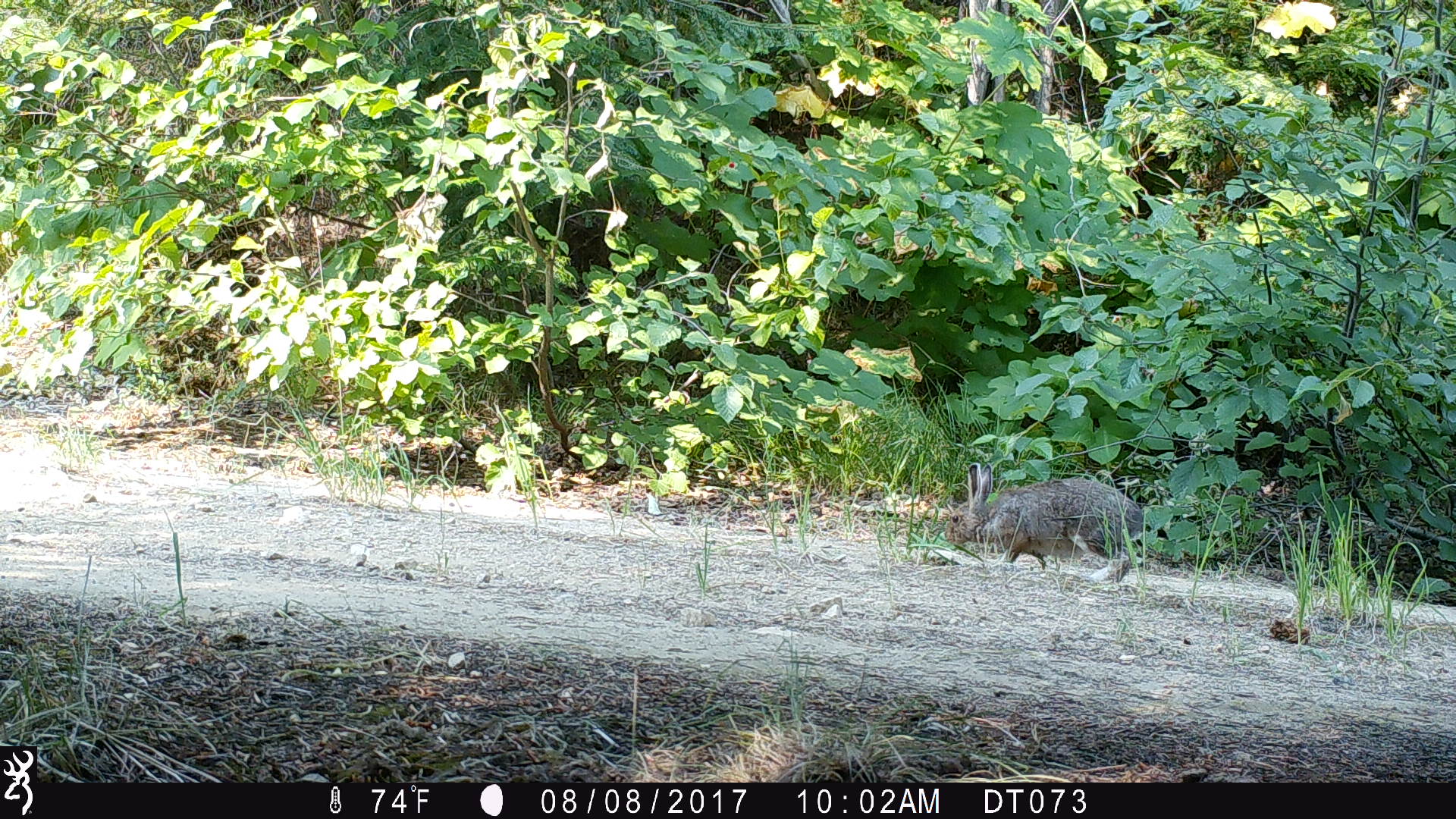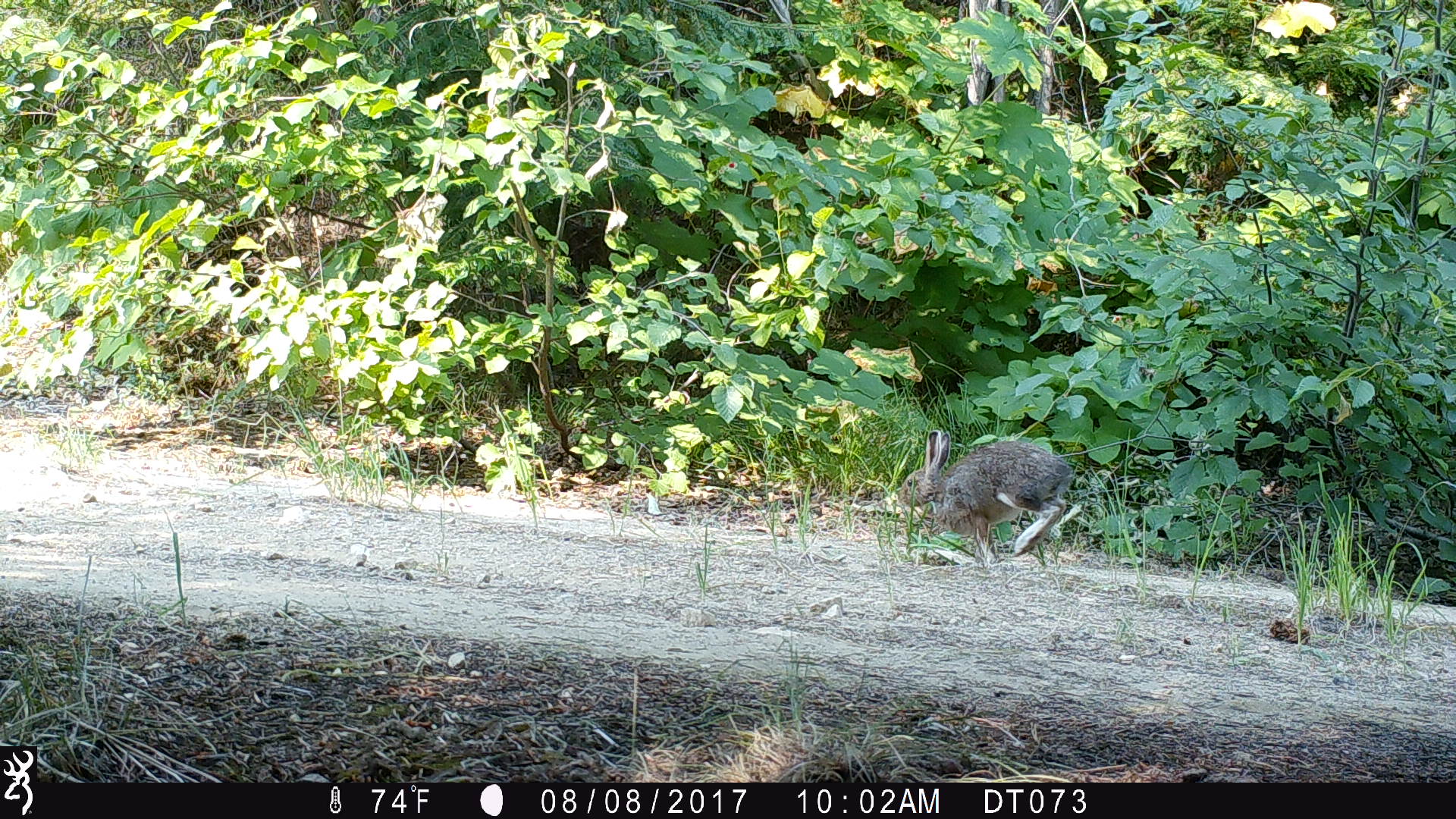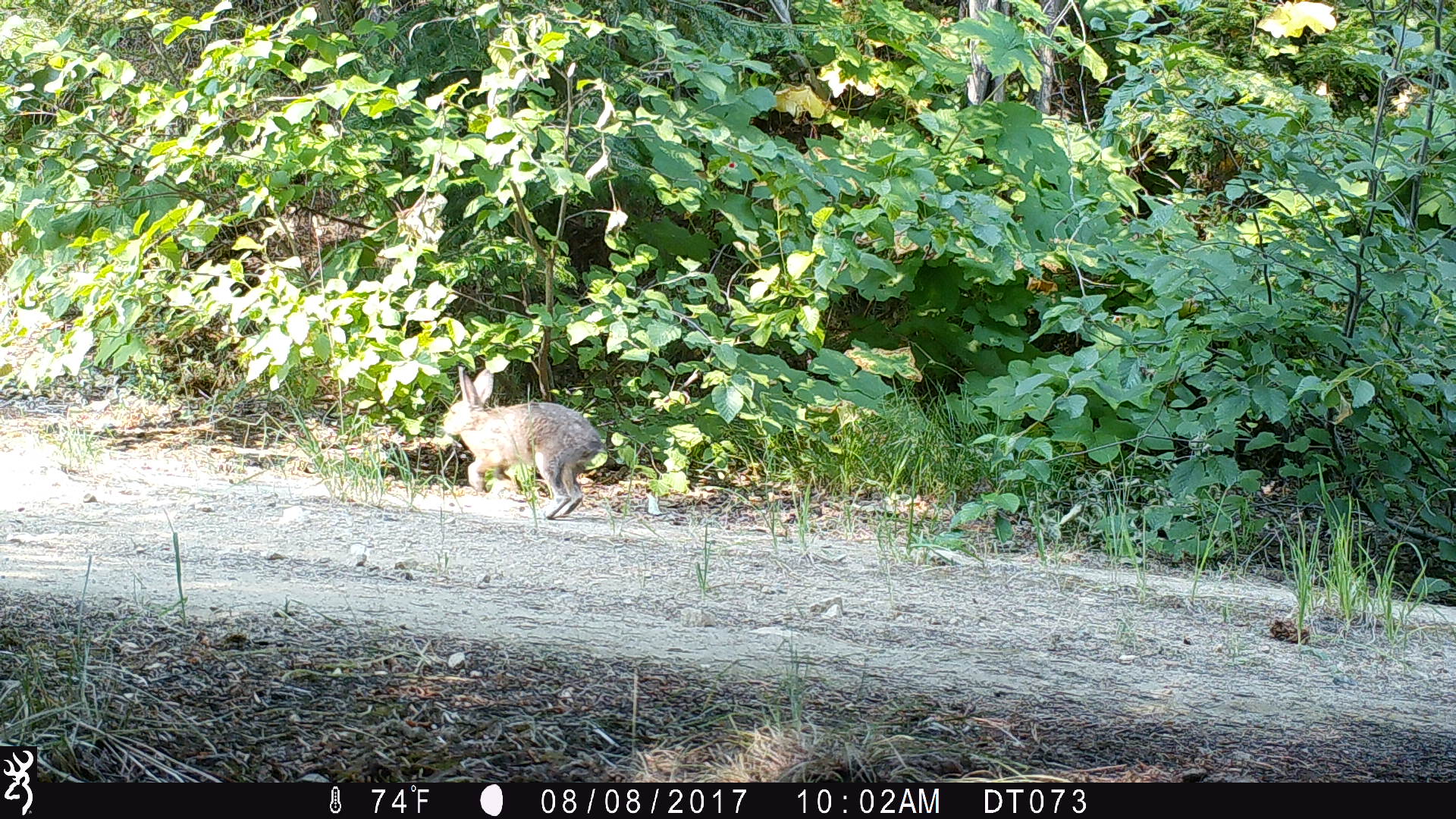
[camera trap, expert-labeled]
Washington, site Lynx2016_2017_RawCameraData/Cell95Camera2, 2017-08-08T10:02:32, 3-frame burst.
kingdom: Animalia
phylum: Chordata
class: Mammalia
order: Lagomorpha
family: Leporidae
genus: Lepus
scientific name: Lepus americanus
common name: snowshoe hare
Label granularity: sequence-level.